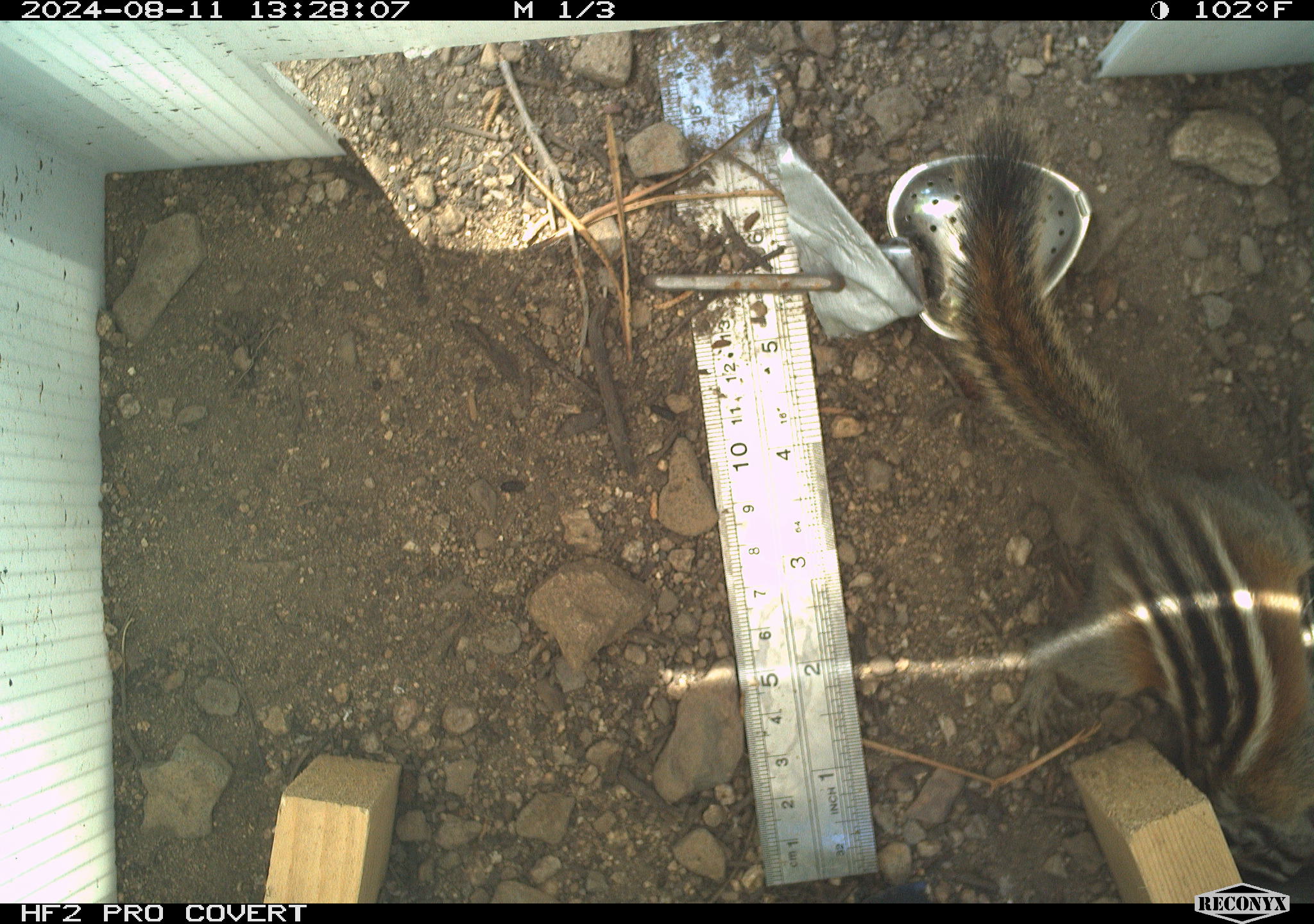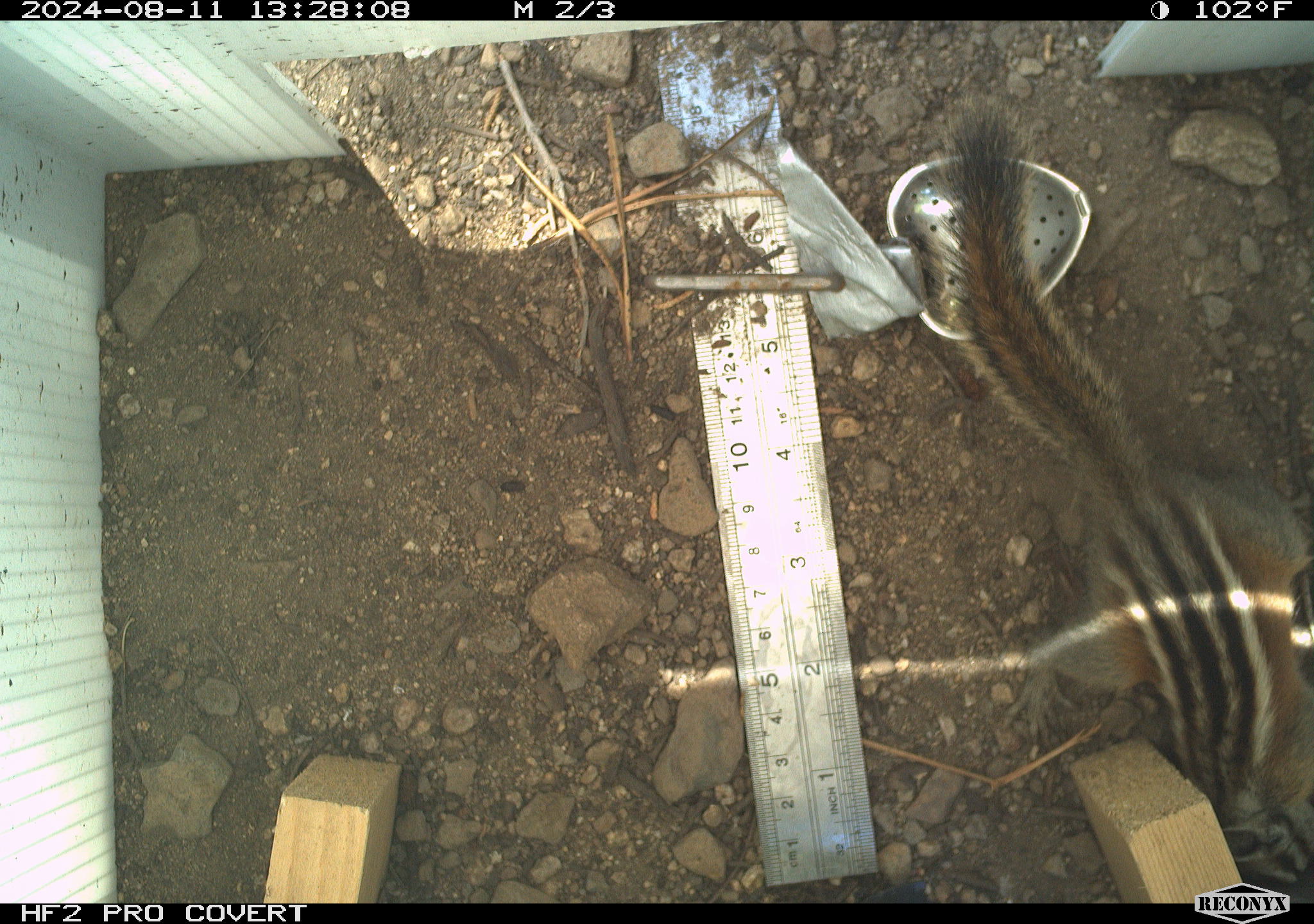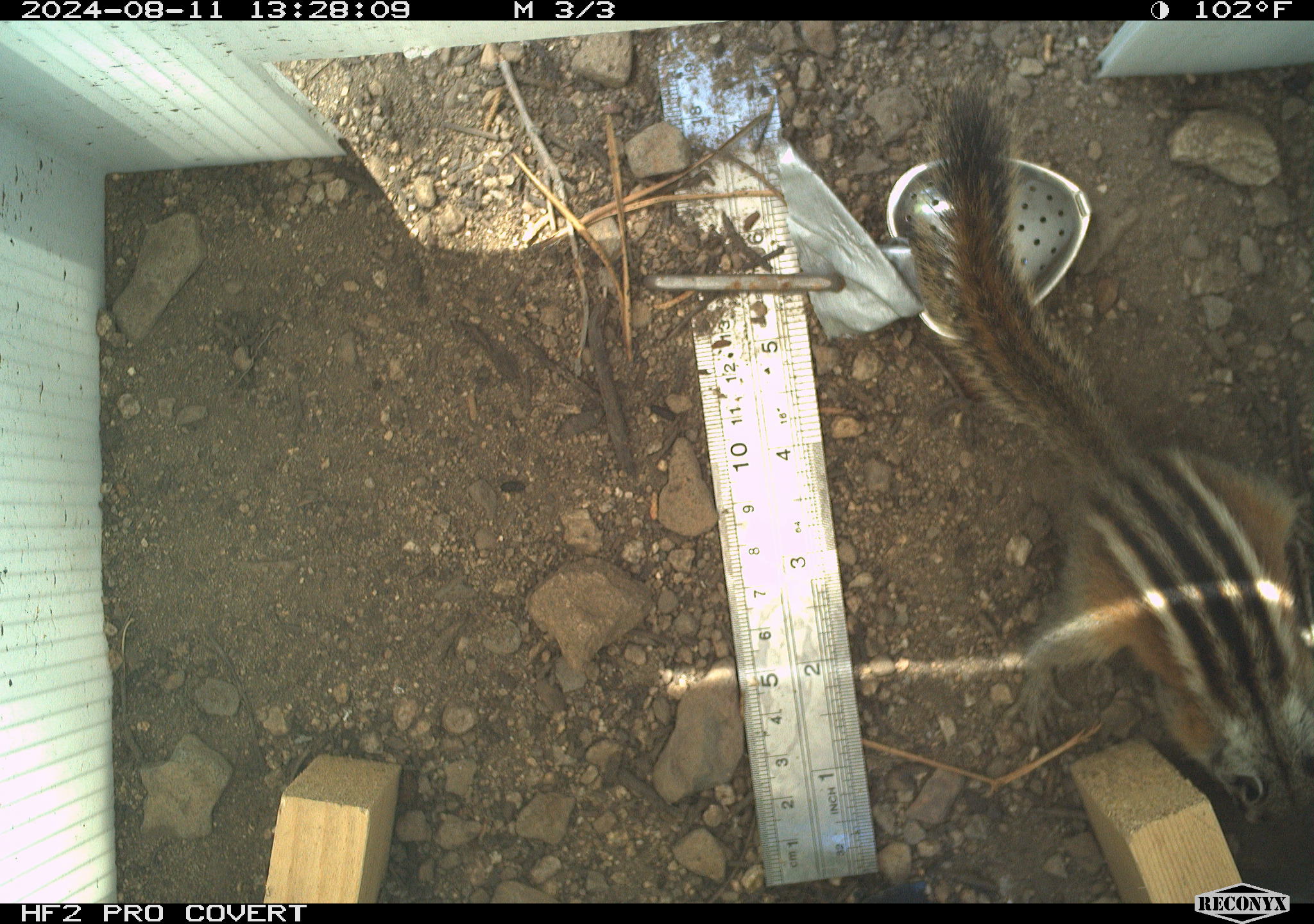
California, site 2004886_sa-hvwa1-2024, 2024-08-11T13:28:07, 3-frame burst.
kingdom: Animalia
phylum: Chordata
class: Mammalia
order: Rodentia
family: Sciuridae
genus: Neotamias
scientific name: Neotamias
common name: western chipmunks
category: neotamias species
Neotamias species (western chipmunks) (Neotamias).